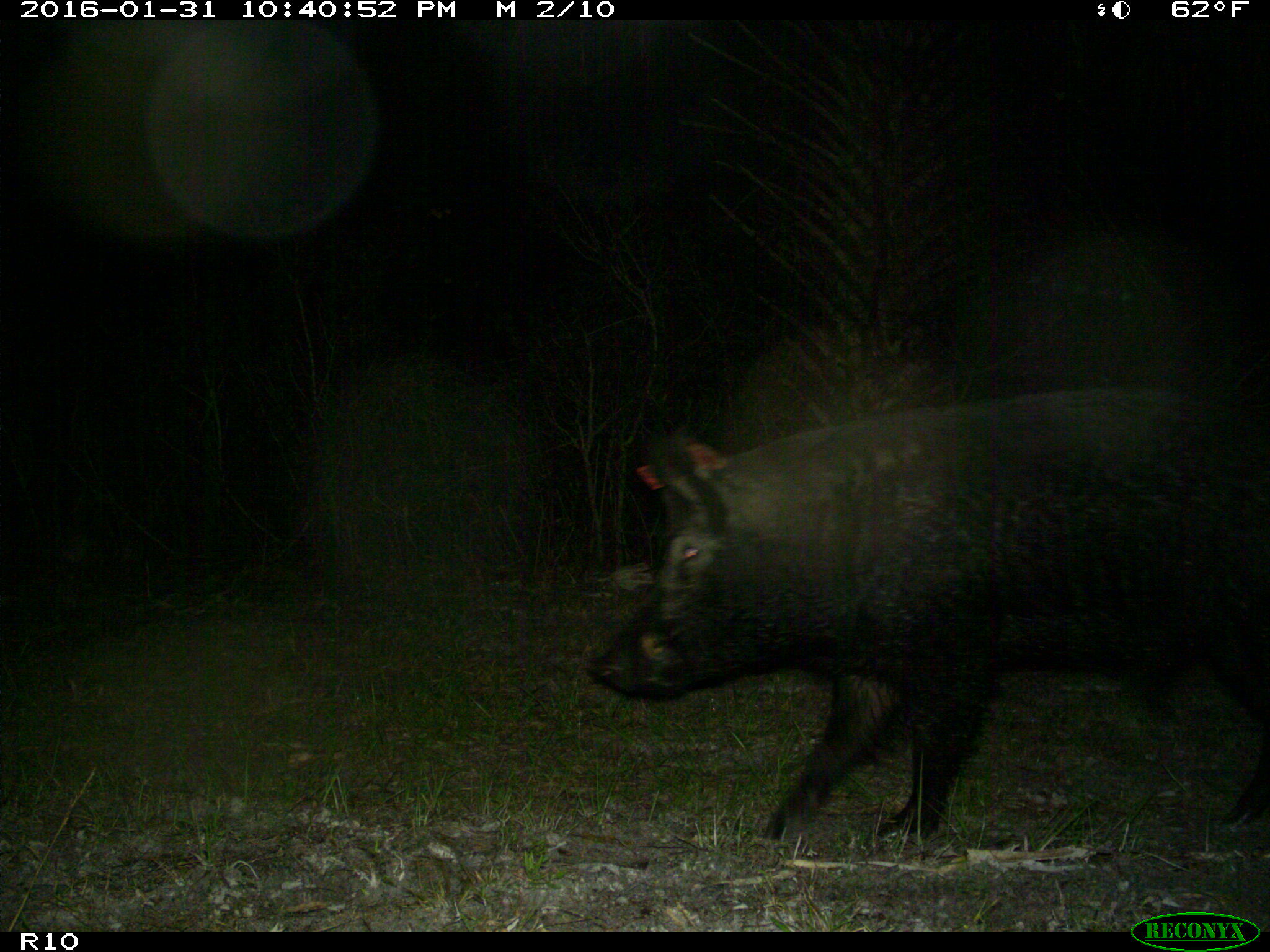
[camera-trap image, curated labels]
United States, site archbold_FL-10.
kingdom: Animalia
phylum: Chordata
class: Mammalia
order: Artiodactyla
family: Suidae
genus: Sus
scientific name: Sus scrofa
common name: wild boar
Sus scrofa (wild boar).